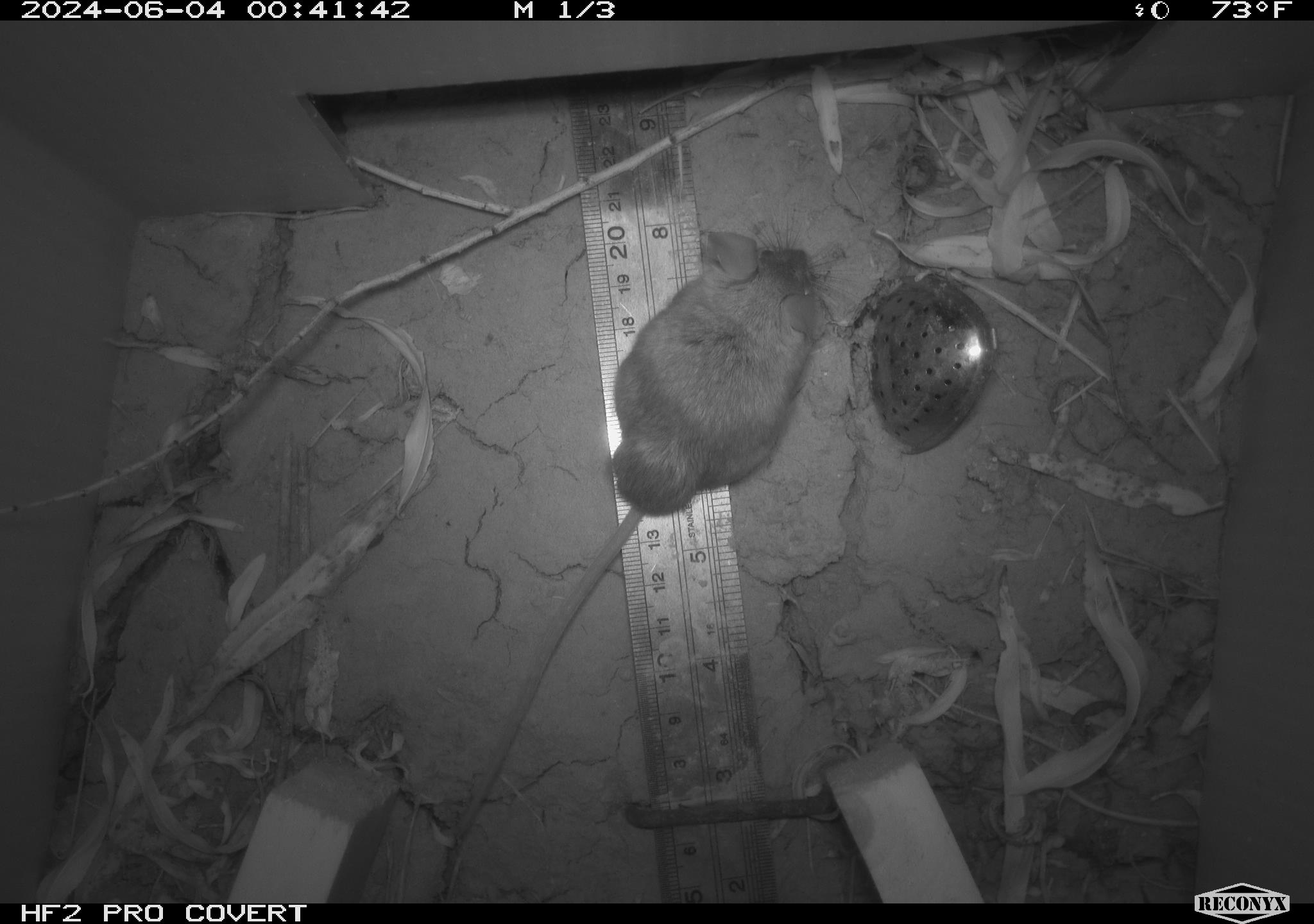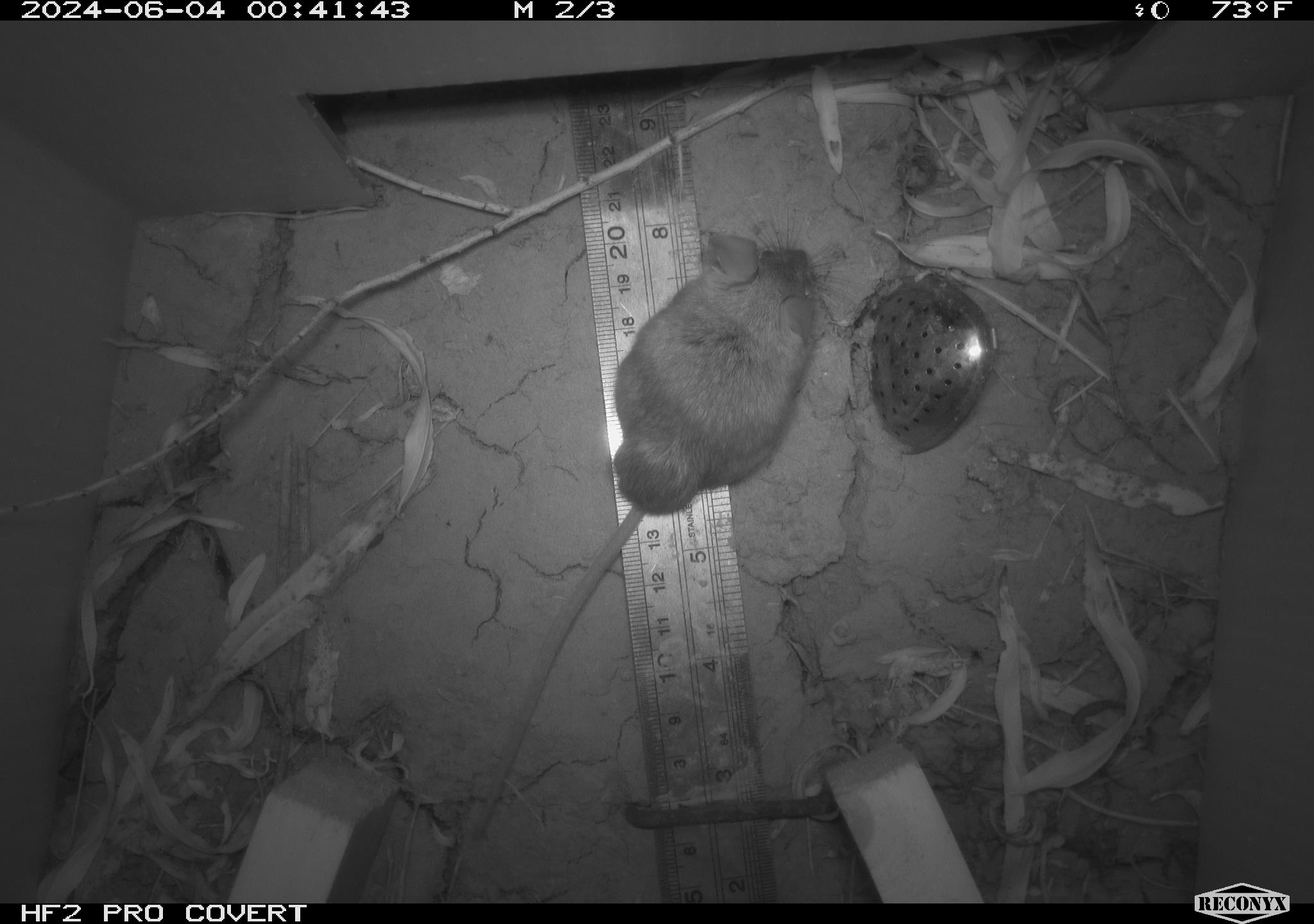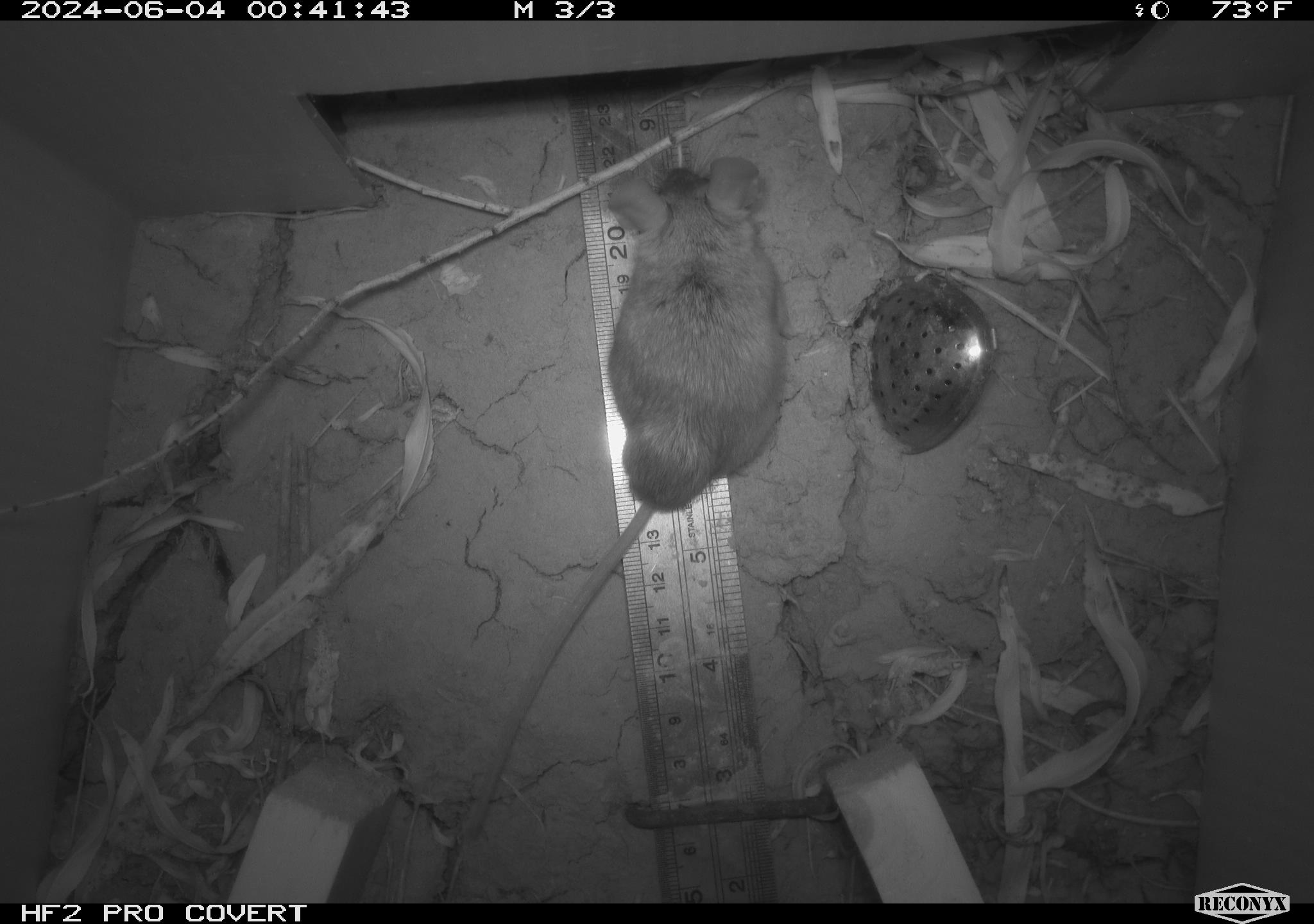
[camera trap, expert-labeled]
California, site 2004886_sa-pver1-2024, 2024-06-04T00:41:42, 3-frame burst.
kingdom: Animalia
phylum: Chordata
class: Mammalia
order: Rodentia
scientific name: Rodentia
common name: mouse species